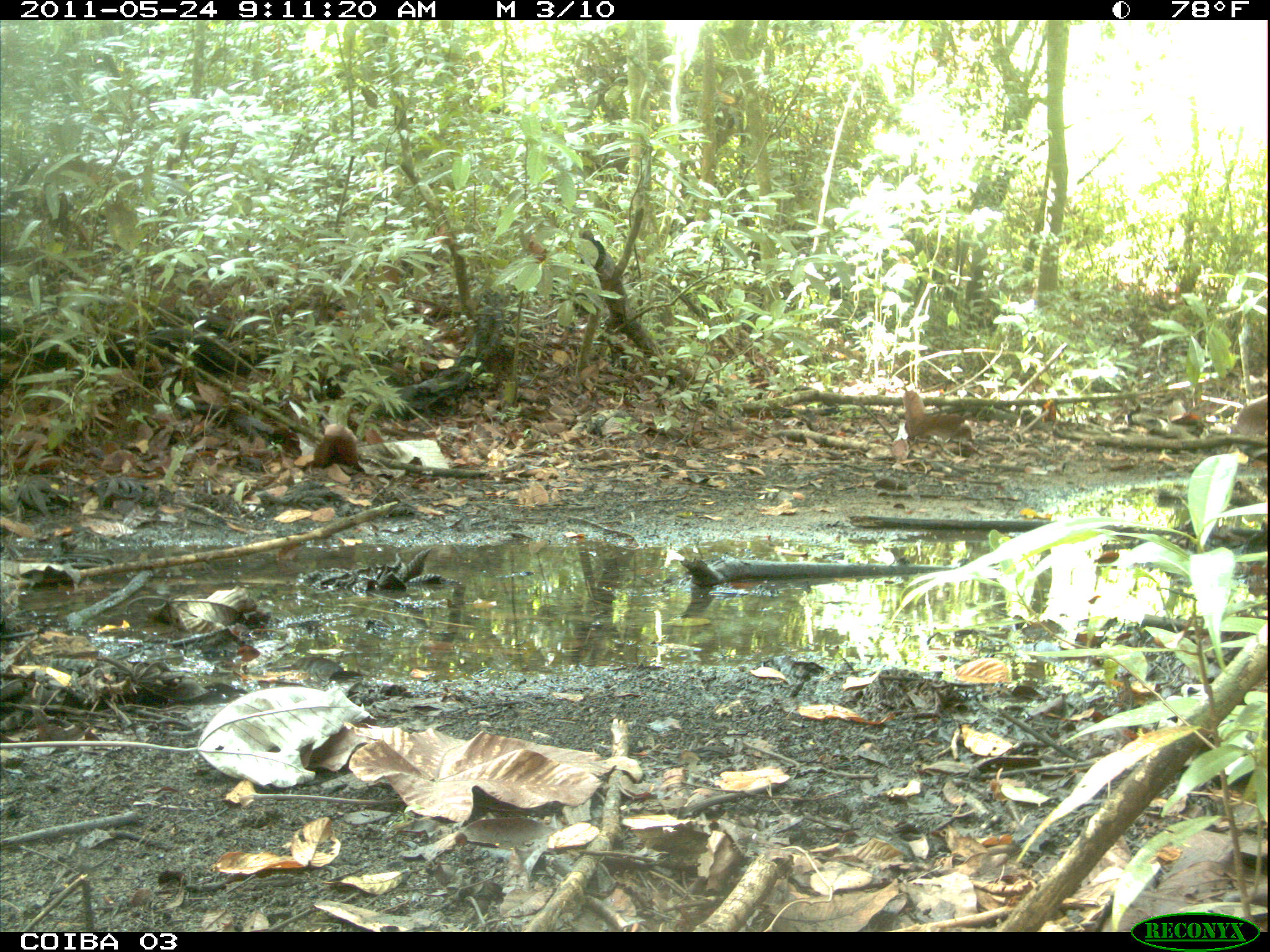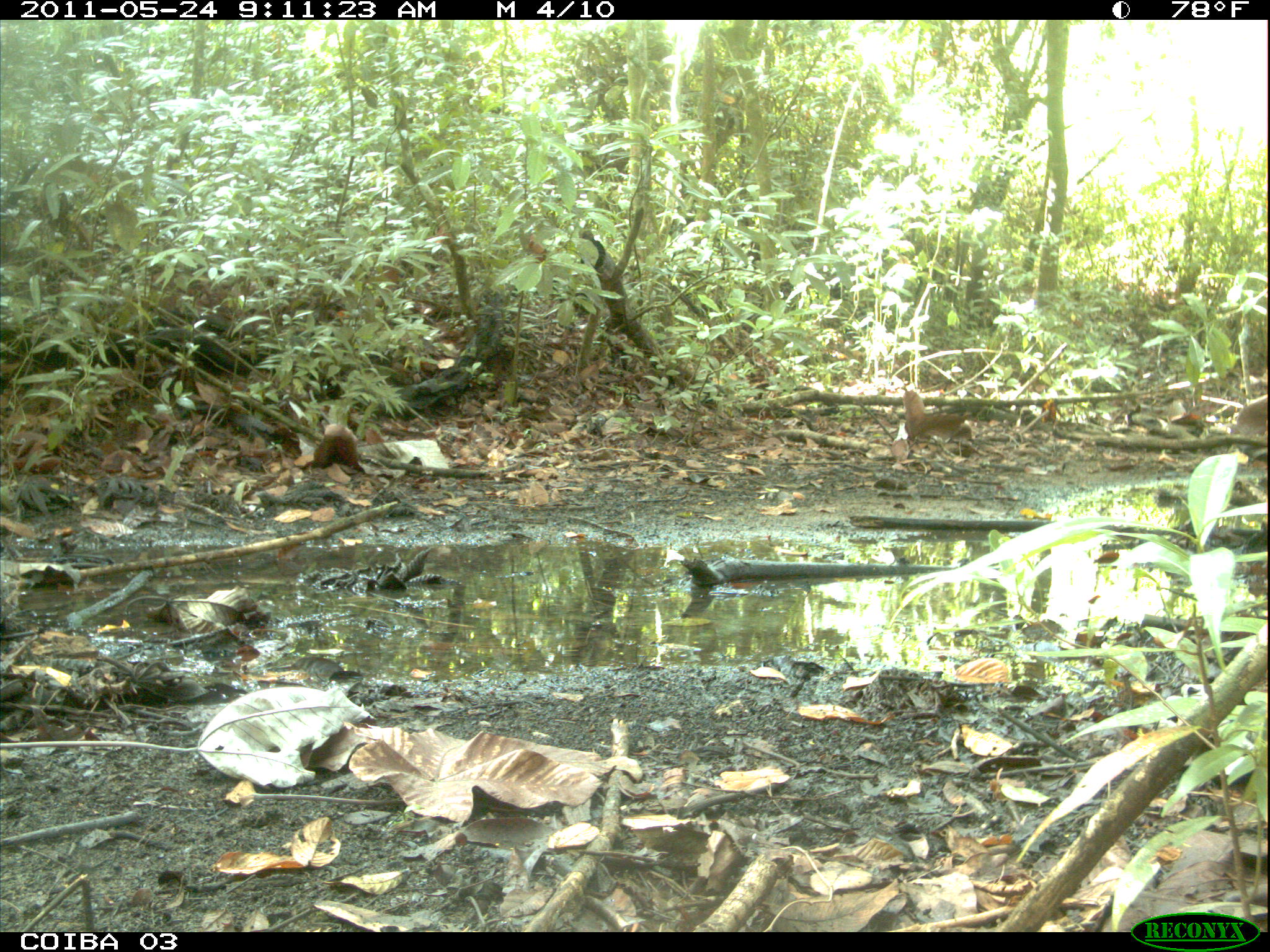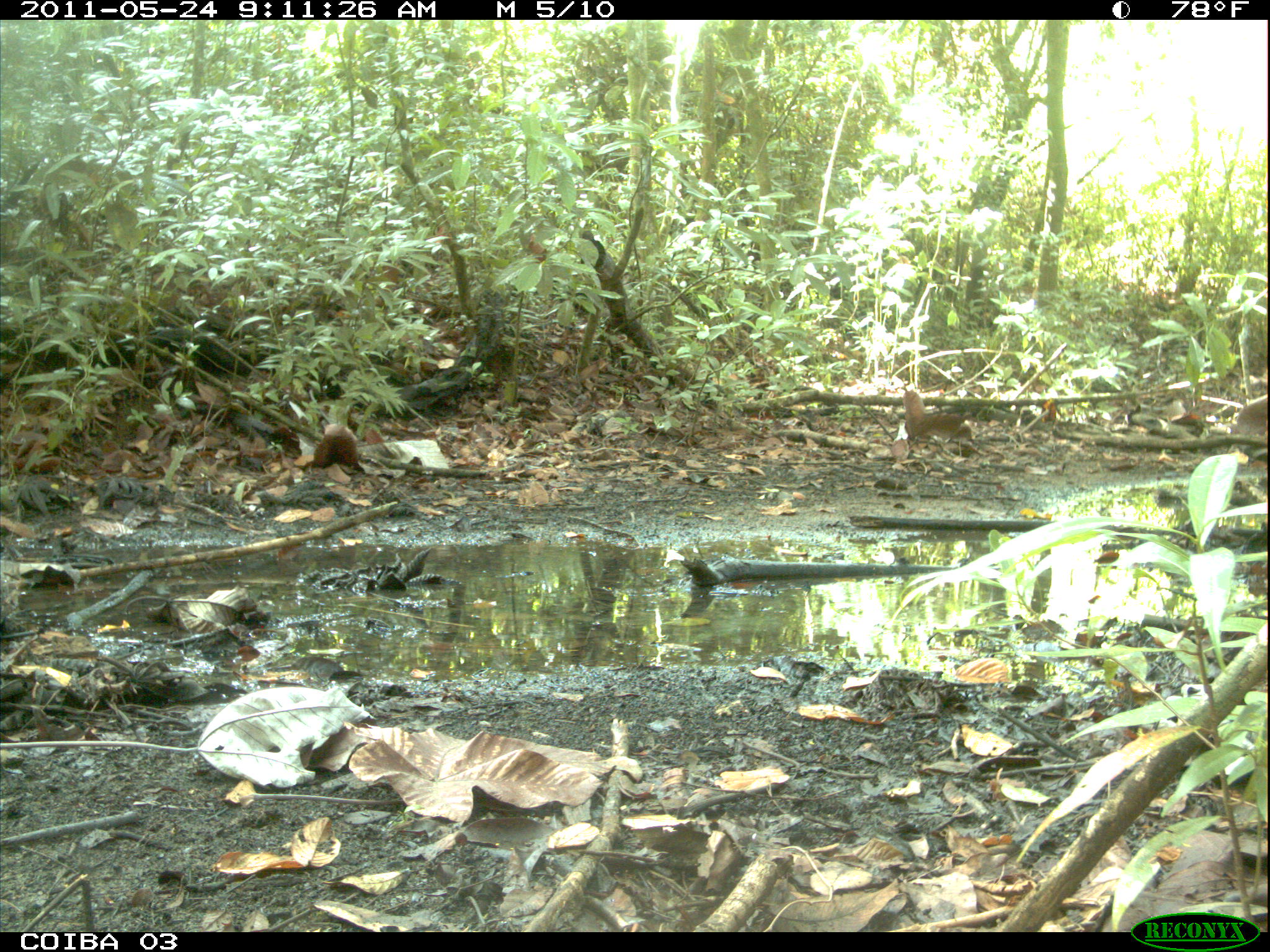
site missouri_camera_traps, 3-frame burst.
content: no animal present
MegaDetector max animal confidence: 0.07